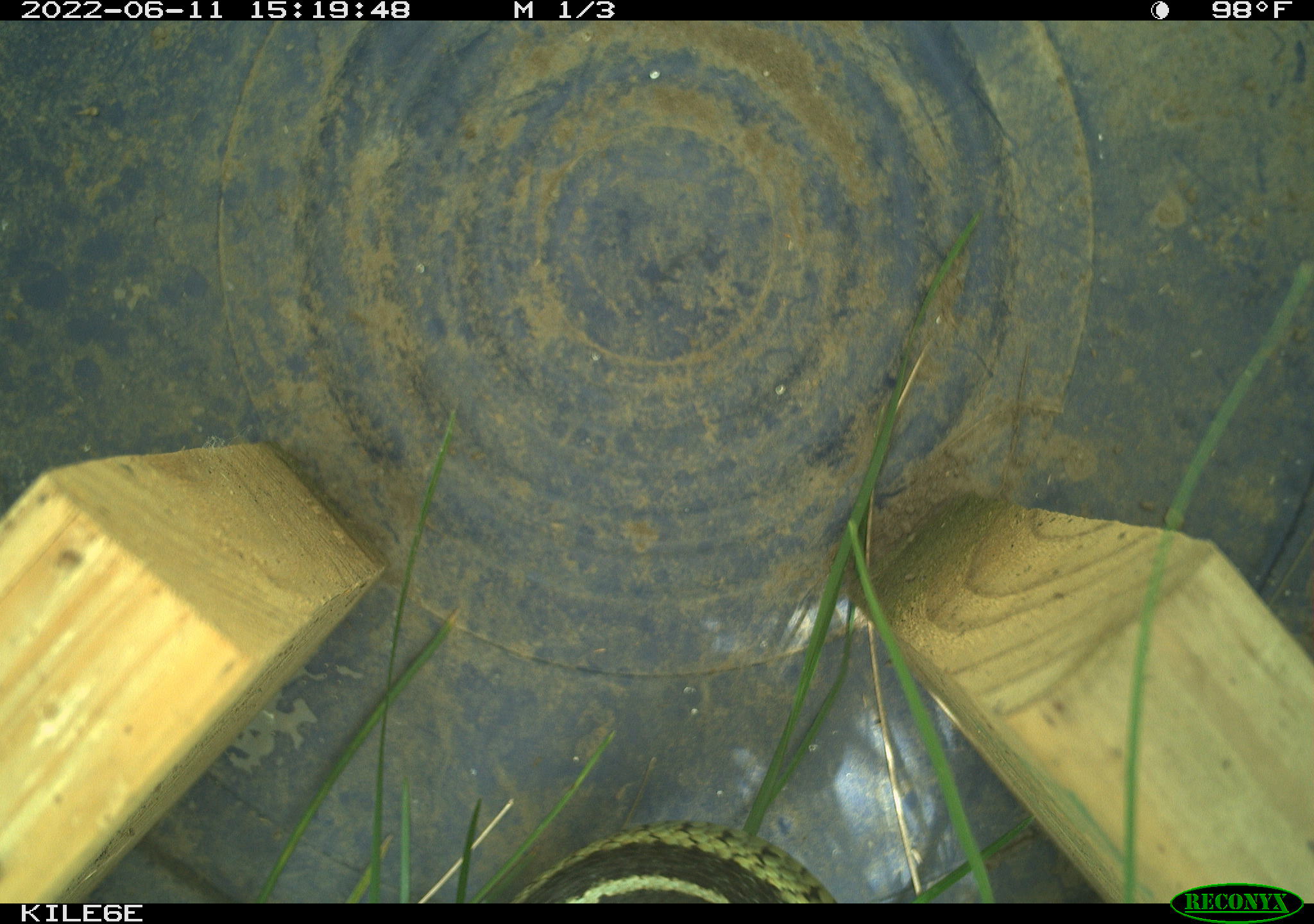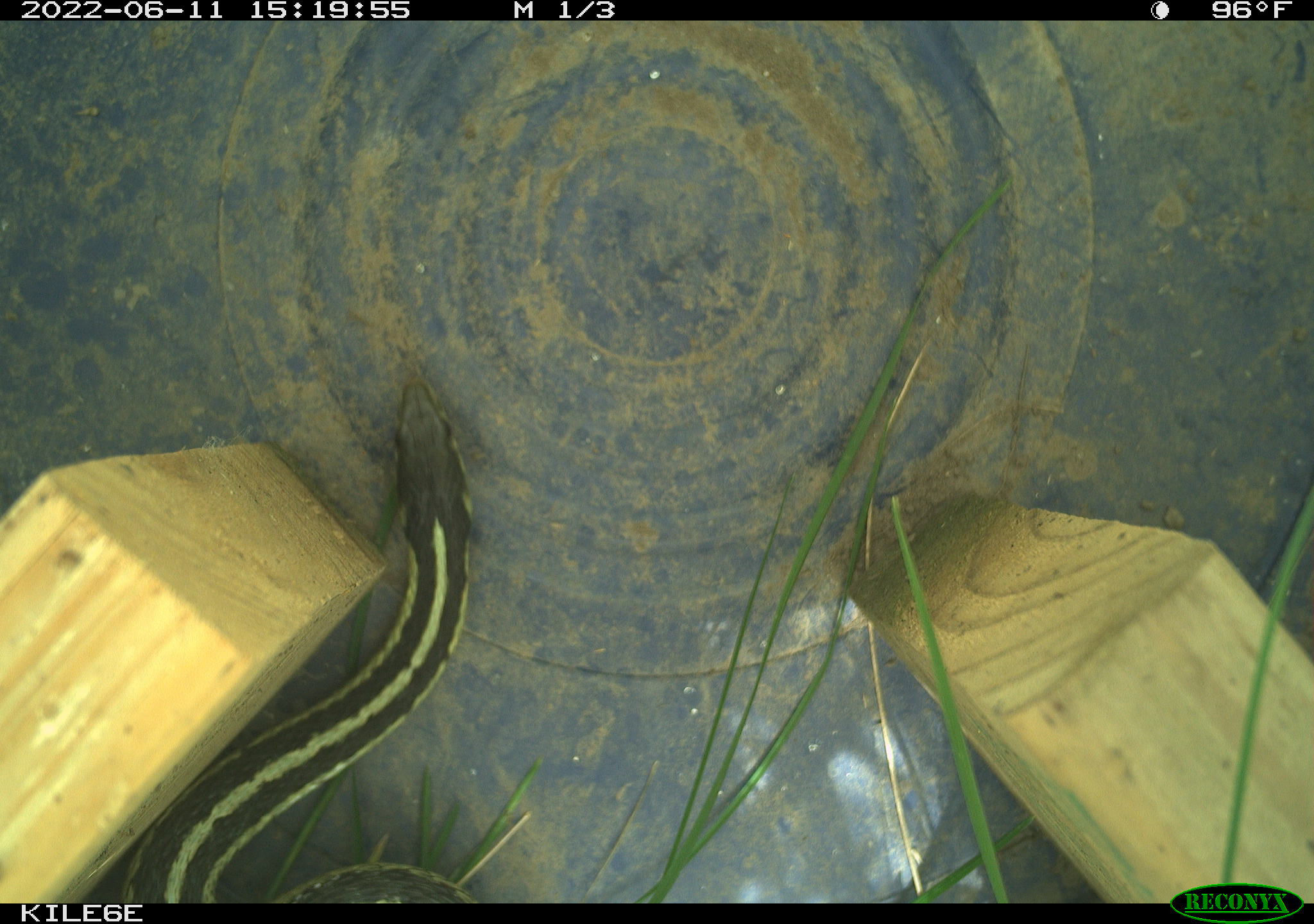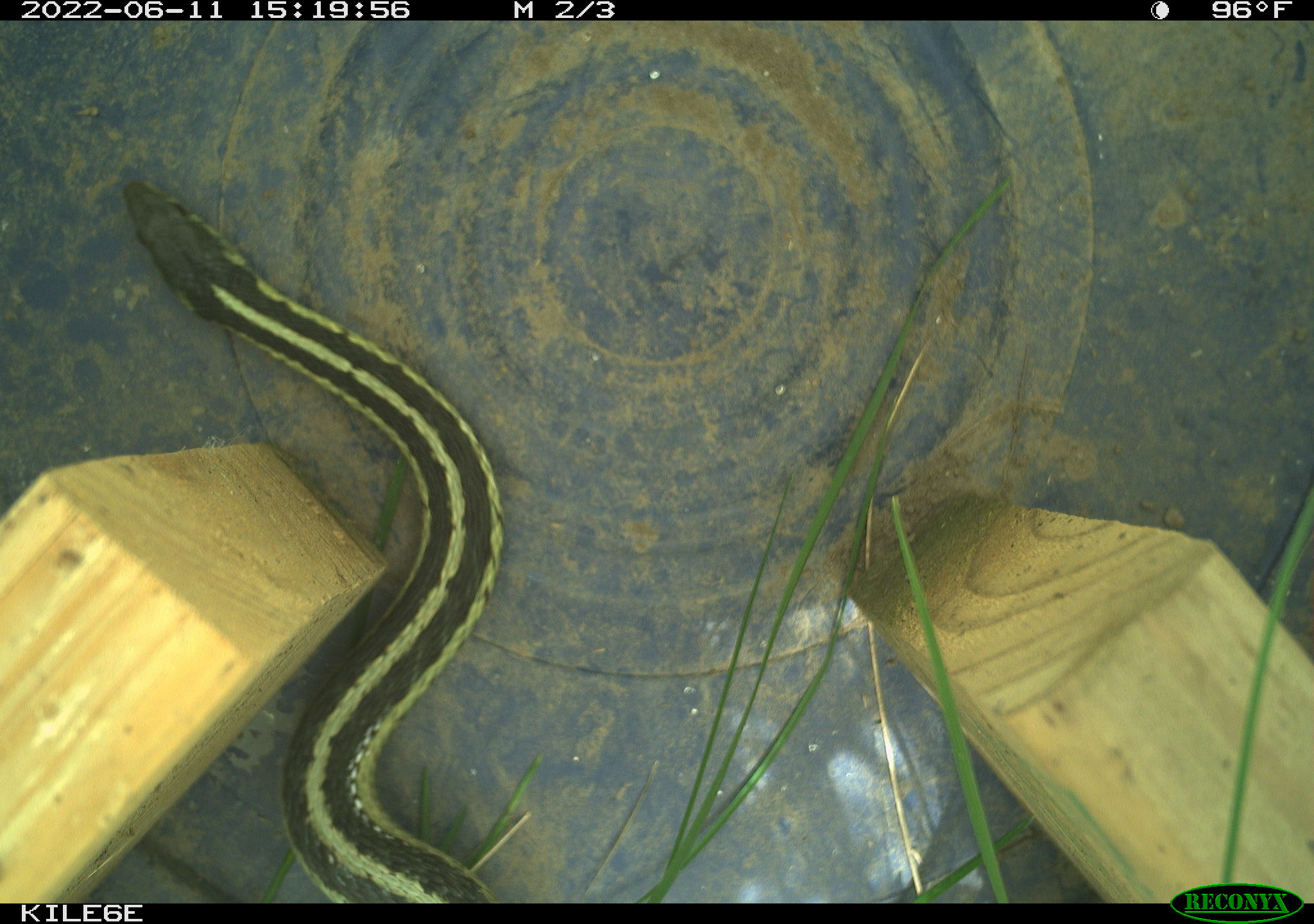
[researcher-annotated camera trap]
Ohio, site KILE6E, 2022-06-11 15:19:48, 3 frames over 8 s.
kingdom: Animalia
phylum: Chordata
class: Reptilia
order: Squamata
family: Colubridae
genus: Thamnophis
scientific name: Thamnophis sirtalis sirtalis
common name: eastern gartersnake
Eastern gartersnake (Thamnophis sirtalis sirtalis).